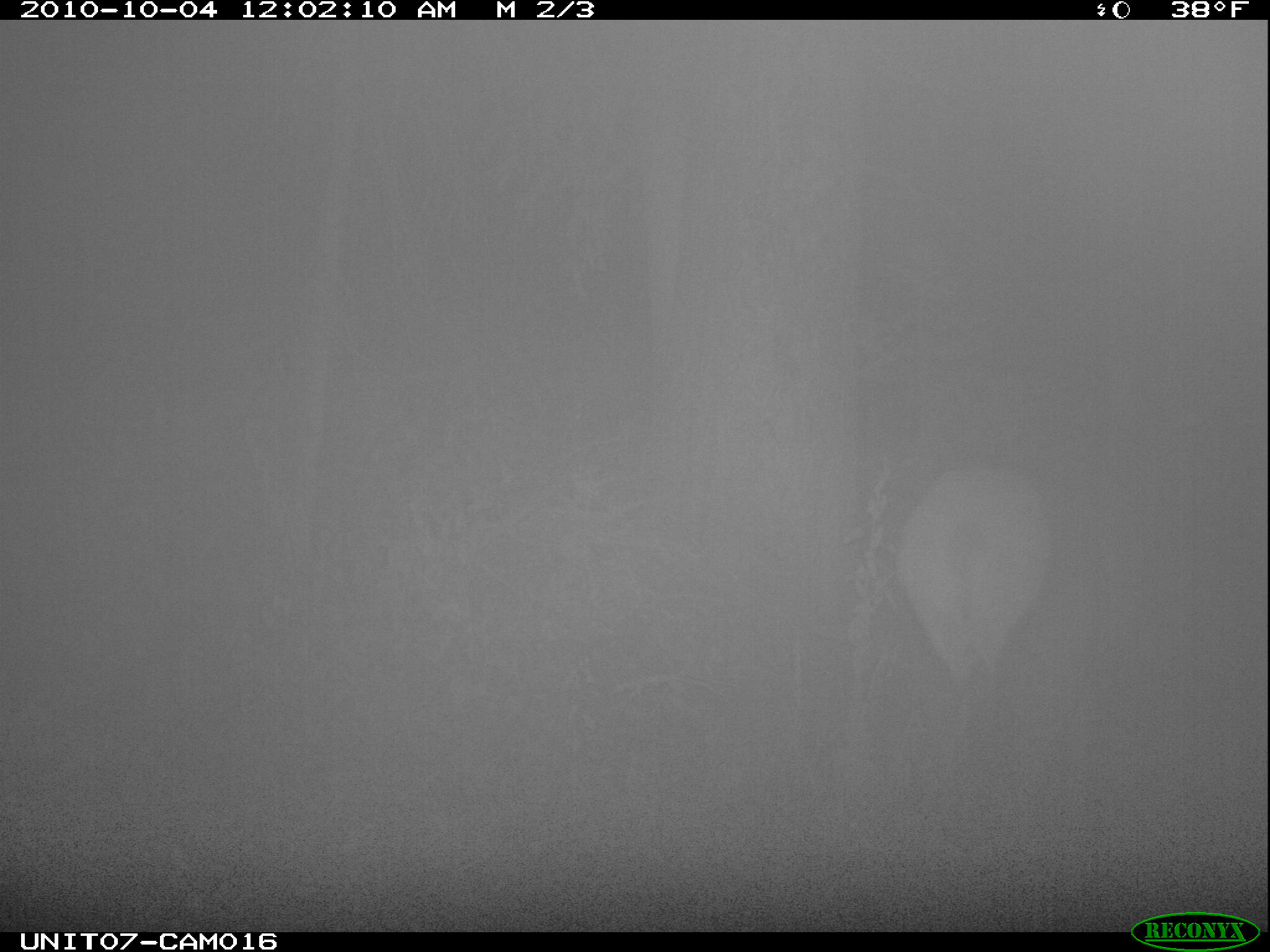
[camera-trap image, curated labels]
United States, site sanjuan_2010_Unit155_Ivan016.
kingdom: Animalia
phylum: Chordata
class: Mammalia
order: Artiodactyla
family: Cervidae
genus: Cervus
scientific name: Cervus elaphus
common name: red deer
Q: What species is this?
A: Cervus elaphus (red deer).